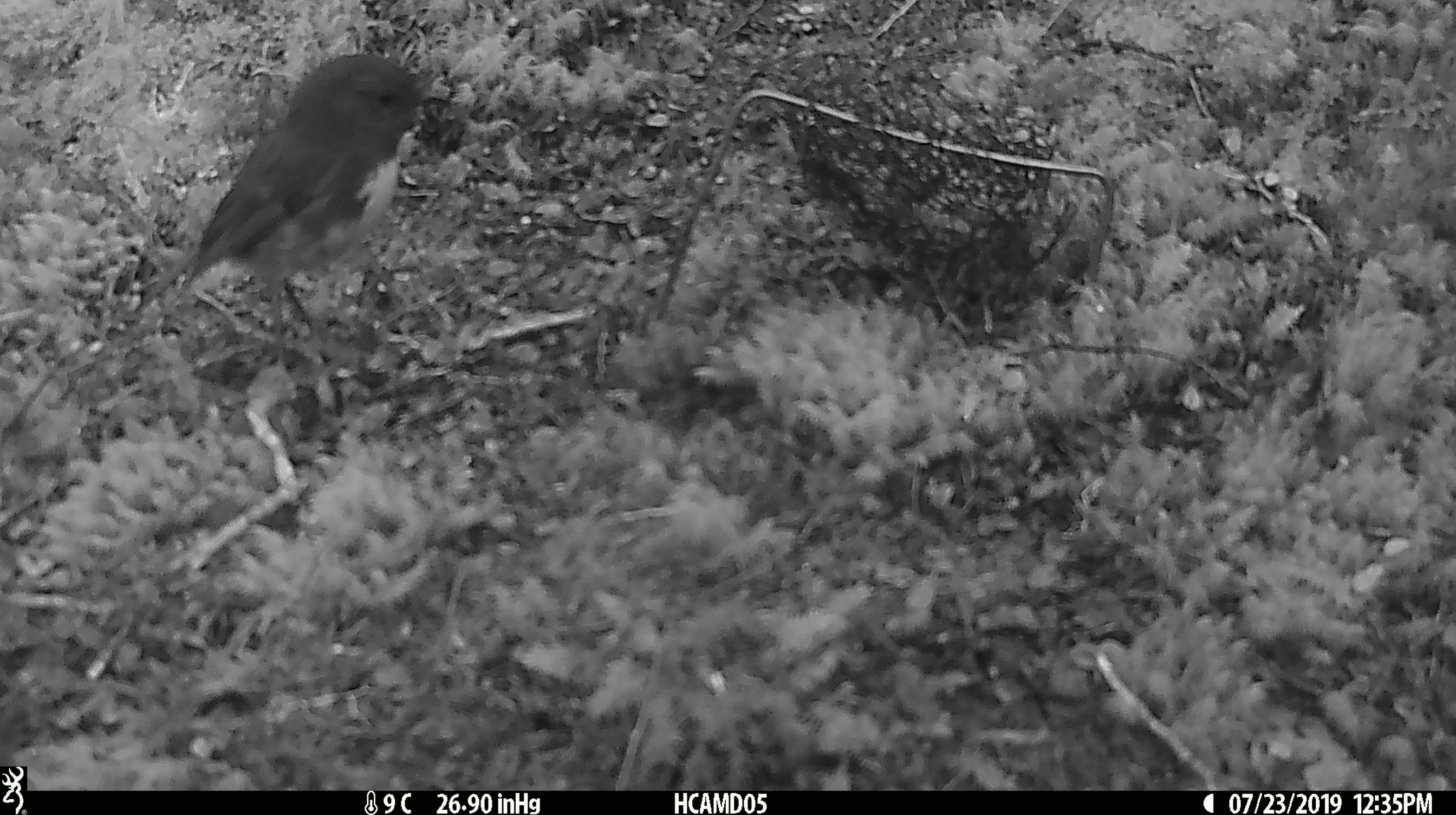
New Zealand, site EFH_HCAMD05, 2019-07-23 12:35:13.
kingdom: Animalia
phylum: Chordata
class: Aves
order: Passeriformes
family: Petroicidae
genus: Petroica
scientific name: Petroica australis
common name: new zealand robin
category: robin